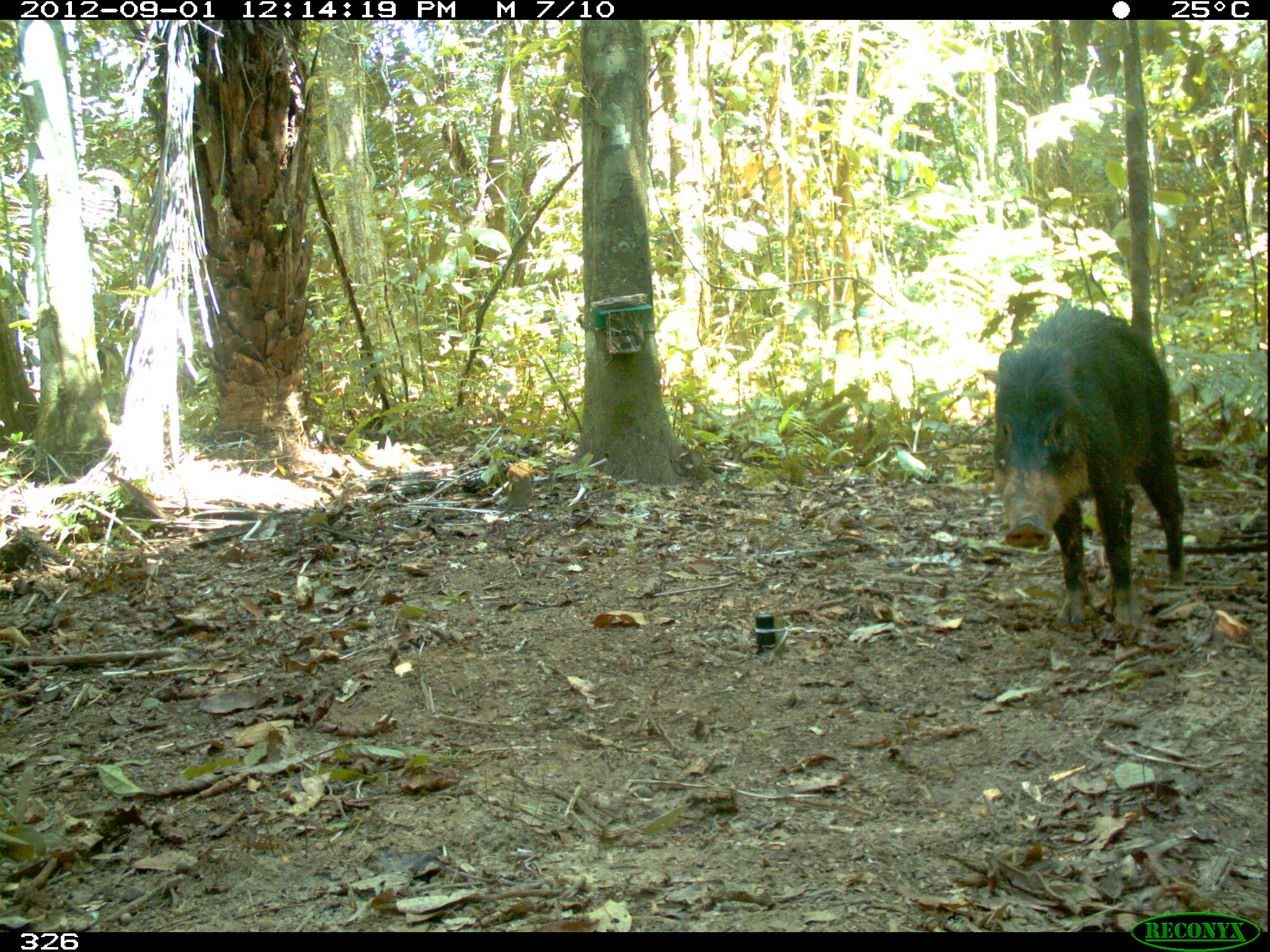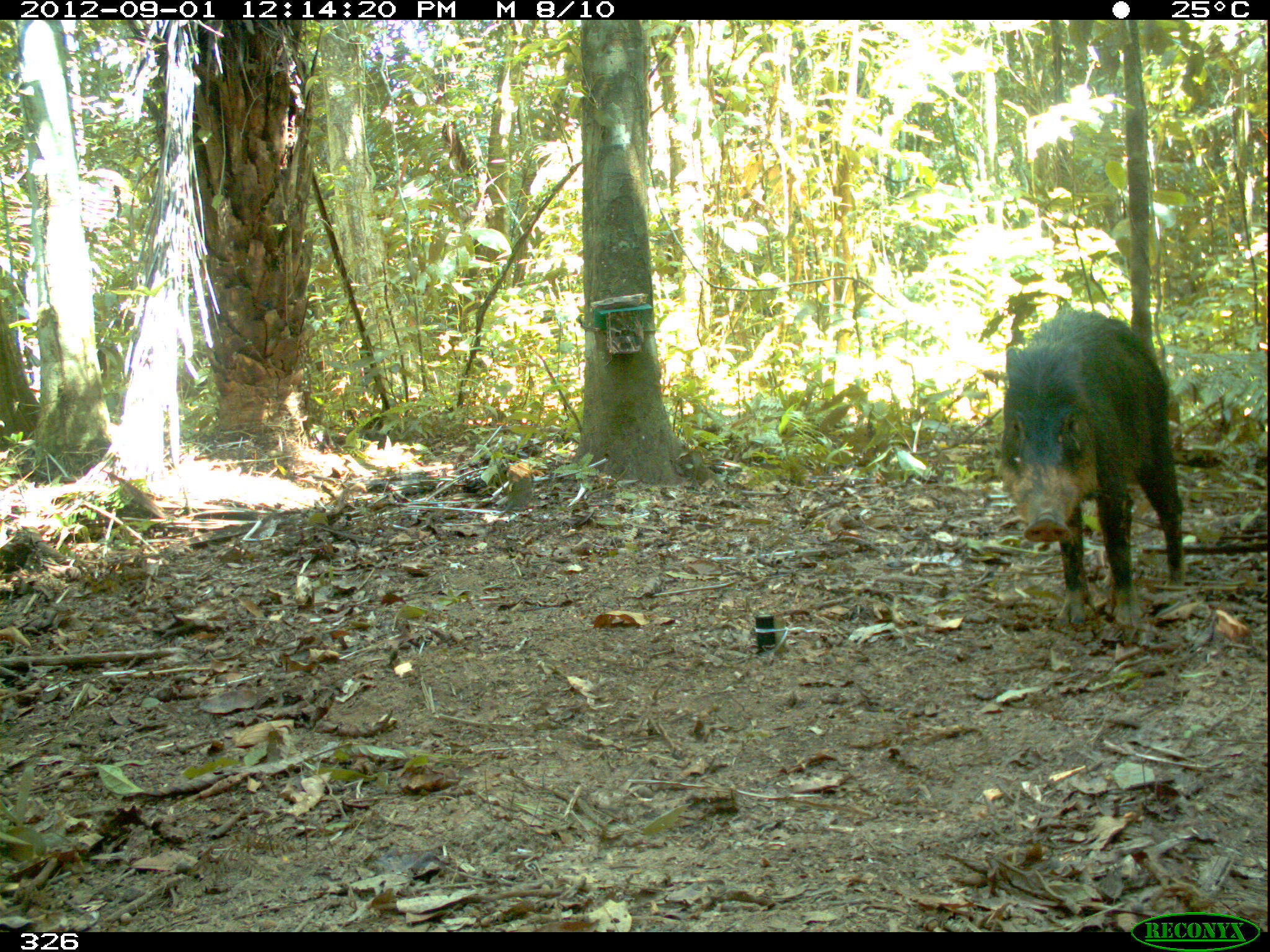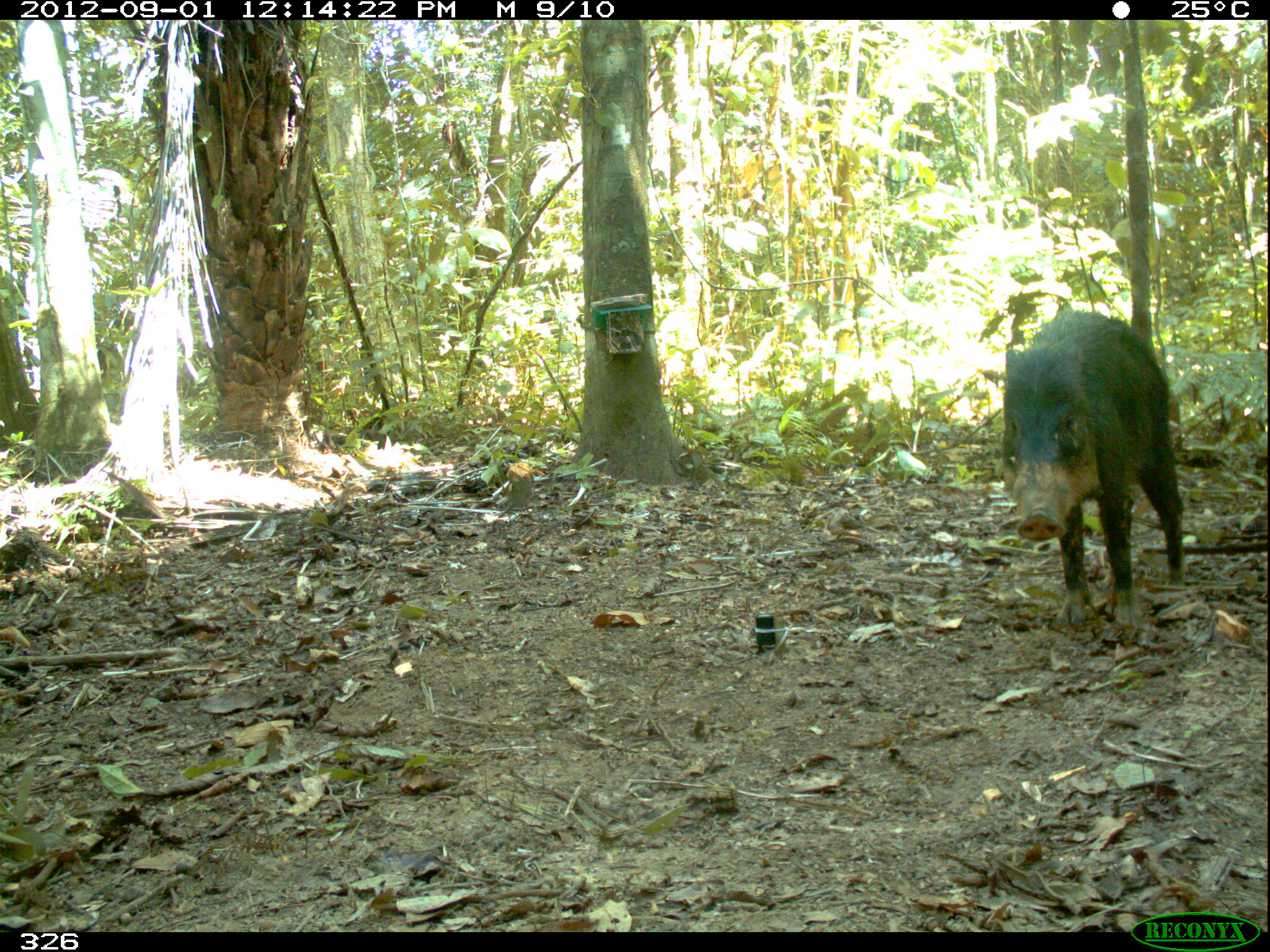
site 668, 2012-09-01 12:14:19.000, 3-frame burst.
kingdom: Animalia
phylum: Chordata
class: Mammalia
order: Artiodactyla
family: Tayassuidae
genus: Tayassu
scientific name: Tayassu pecari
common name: white-lipped peccary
Tayassu pecari (white-lipped peccary).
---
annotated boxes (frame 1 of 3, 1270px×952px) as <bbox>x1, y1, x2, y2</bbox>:
tayassu pecari: <bbox>975, 302, 1185, 629</bbox>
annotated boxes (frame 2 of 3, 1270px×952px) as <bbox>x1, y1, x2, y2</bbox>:
tayassu pecari: <bbox>996, 300, 1186, 628</bbox>